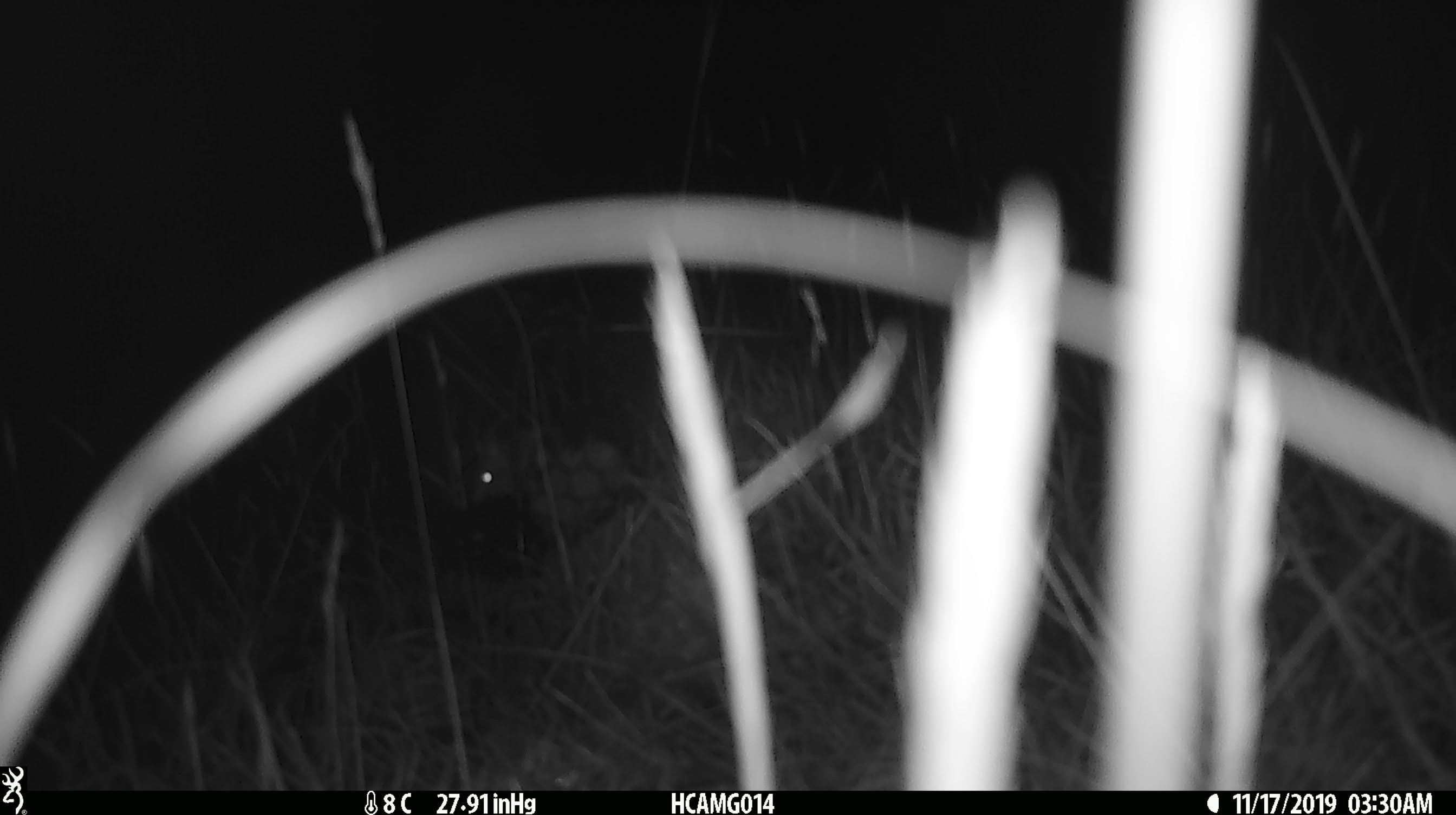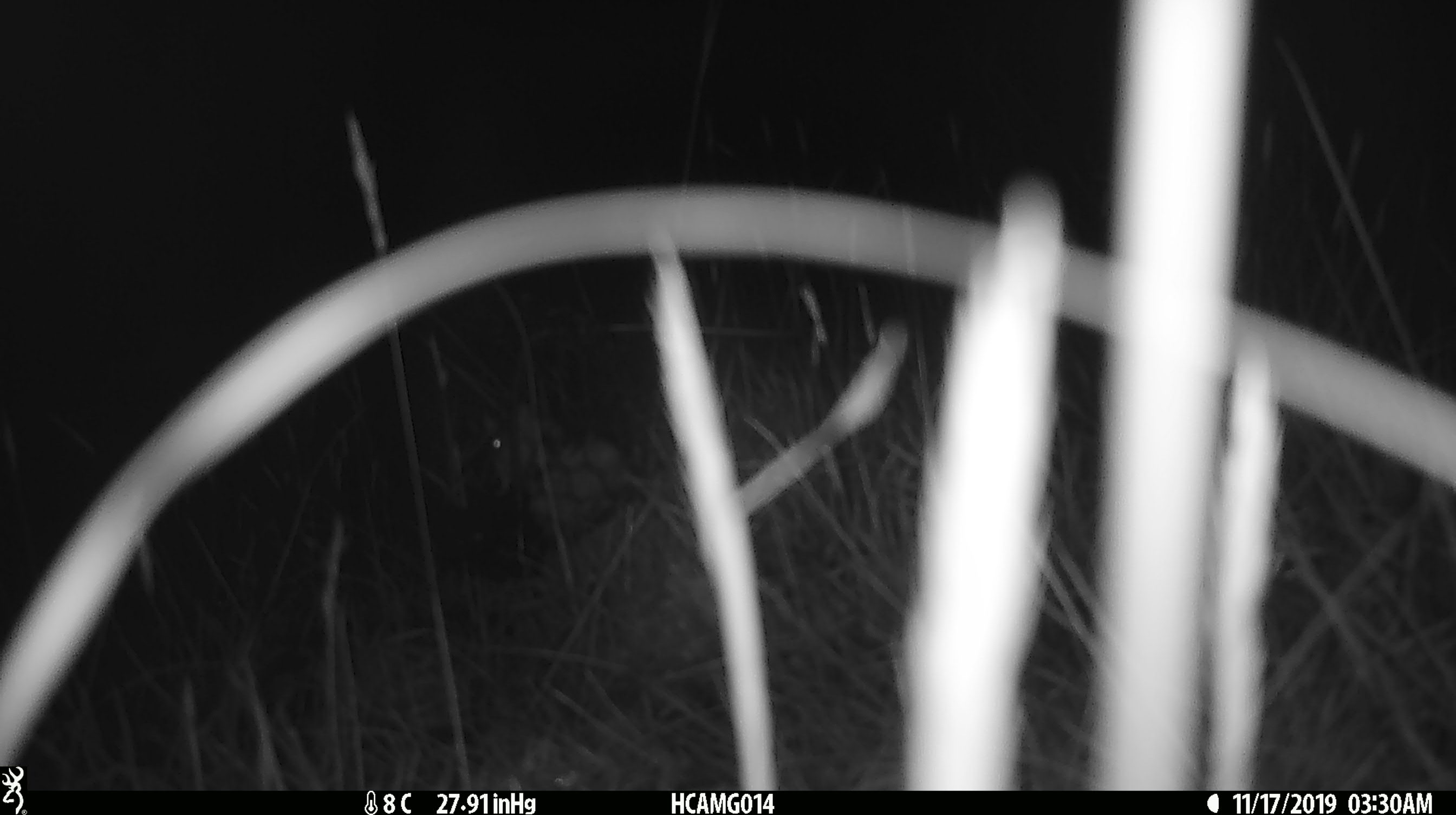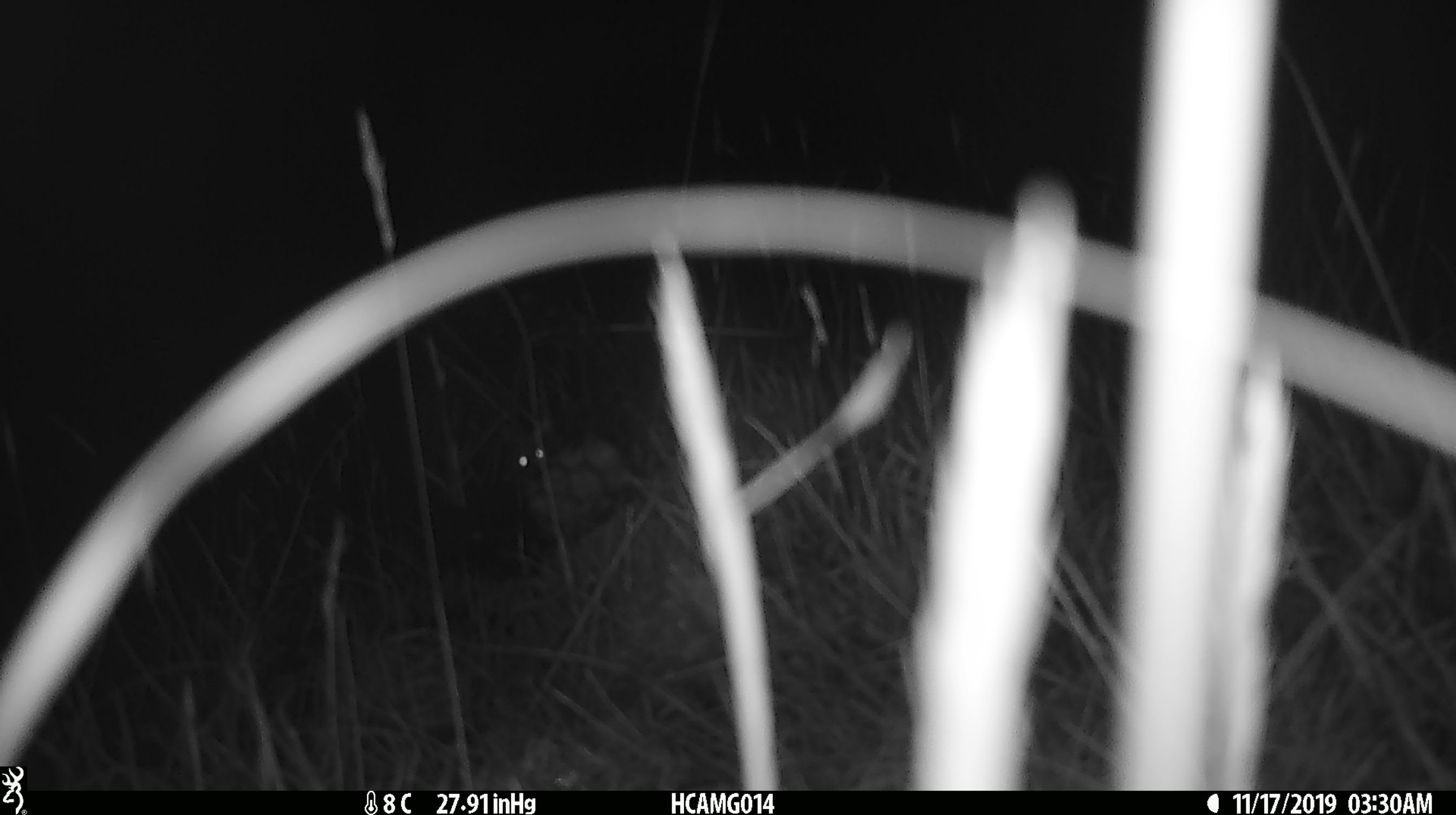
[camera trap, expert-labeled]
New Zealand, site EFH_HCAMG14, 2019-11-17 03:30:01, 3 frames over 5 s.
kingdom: Animalia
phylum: Chordata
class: Mammalia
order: Rodentia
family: Muridae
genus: Mus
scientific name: Mus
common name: mouse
Mouse (Mus).